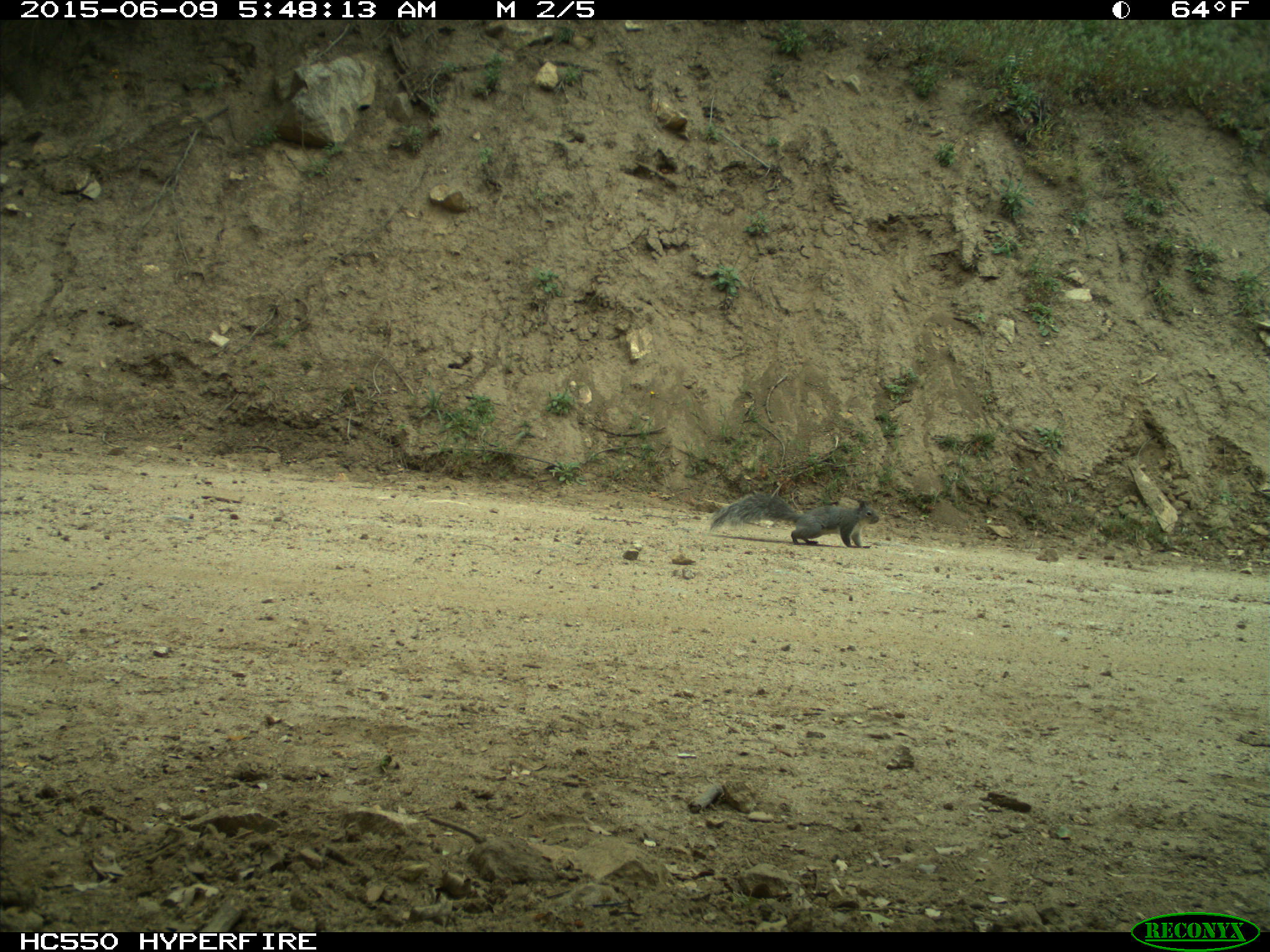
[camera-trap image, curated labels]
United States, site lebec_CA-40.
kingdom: Animalia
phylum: Chordata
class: Mammalia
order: Rodentia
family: Sciuridae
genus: Sciurus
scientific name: Sciurus carolinensis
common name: eastern gray squirrel